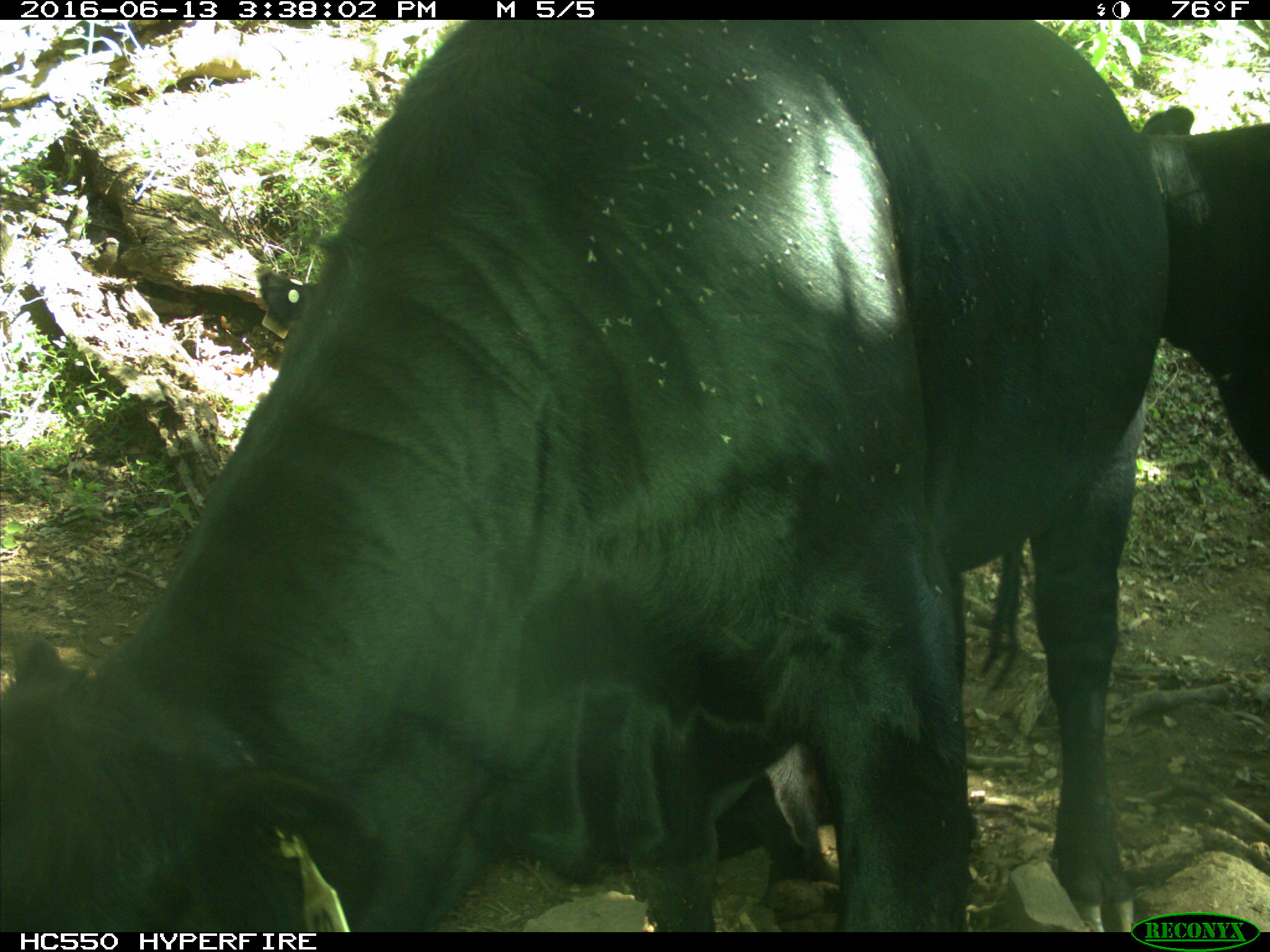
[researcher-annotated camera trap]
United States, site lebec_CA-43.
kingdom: Animalia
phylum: Chordata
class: Mammalia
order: Artiodactyla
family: Bovidae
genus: Bos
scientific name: Bos taurus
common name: domestic cow